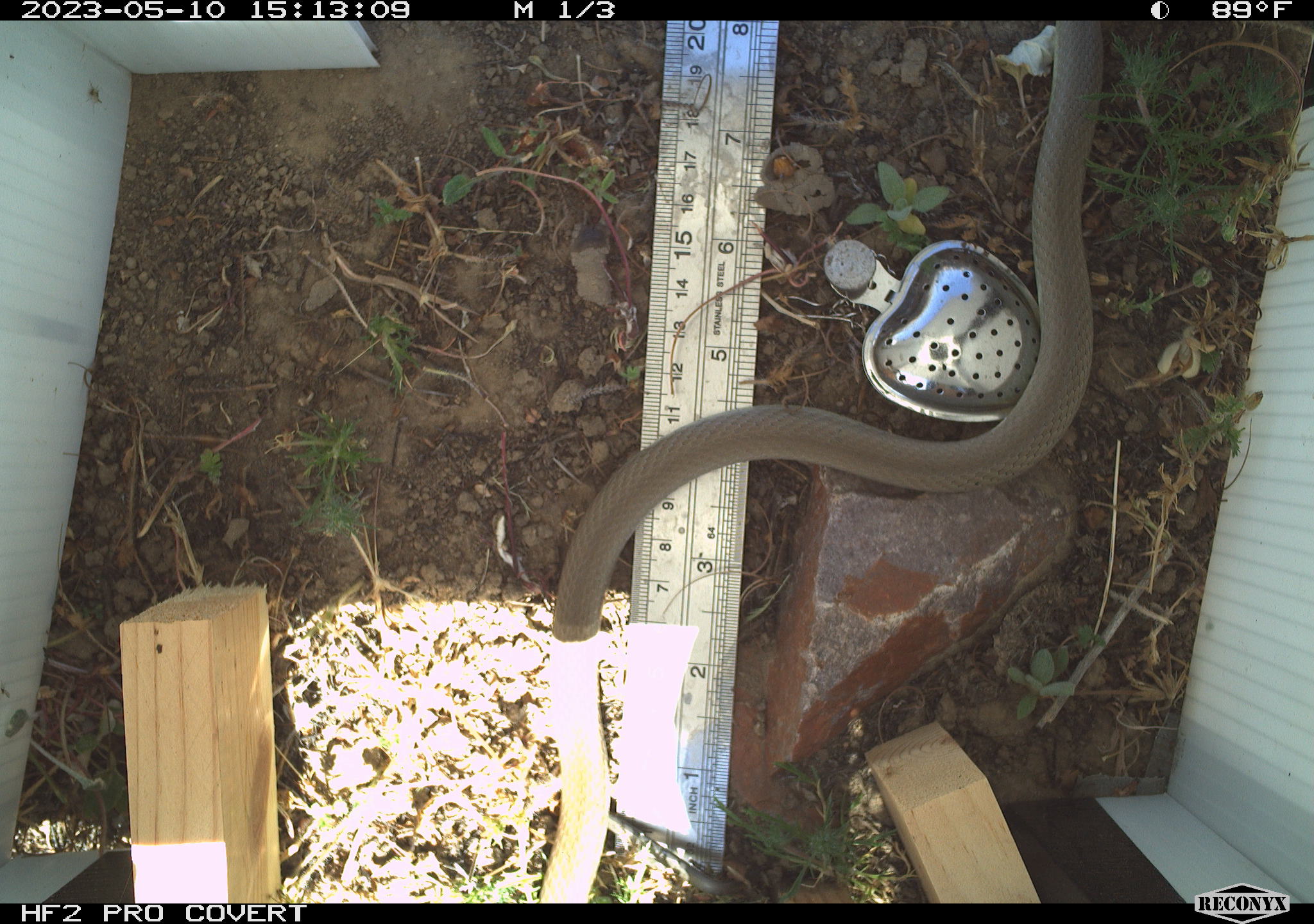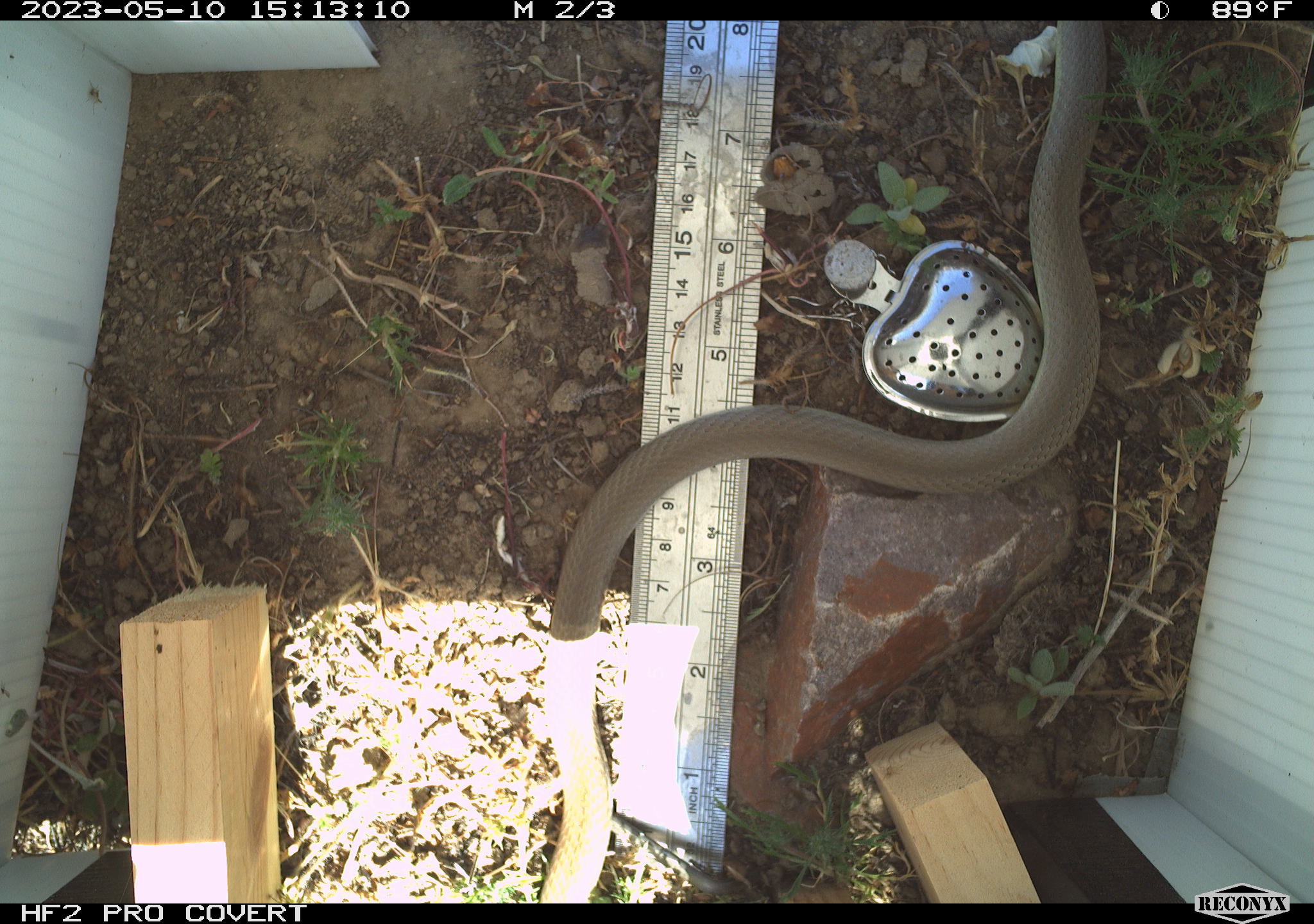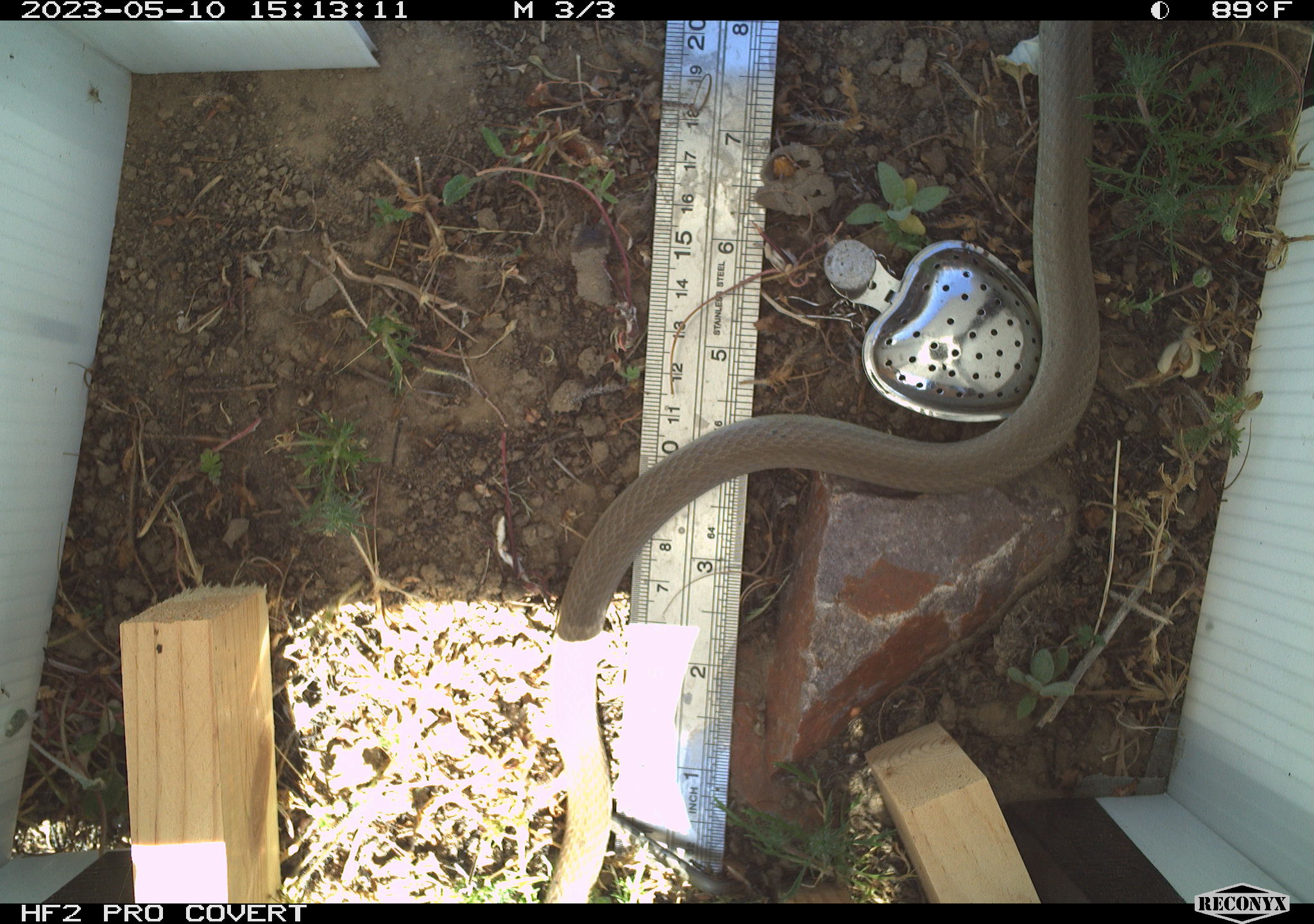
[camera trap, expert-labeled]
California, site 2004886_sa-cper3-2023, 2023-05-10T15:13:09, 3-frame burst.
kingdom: Animalia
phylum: Chordata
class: Reptilia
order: Squamata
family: Colubridae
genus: Coluber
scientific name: Coluber constrictor mormon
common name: western yellow-bellied racer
Western yellow-bellied racer (Coluber constrictor mormon).